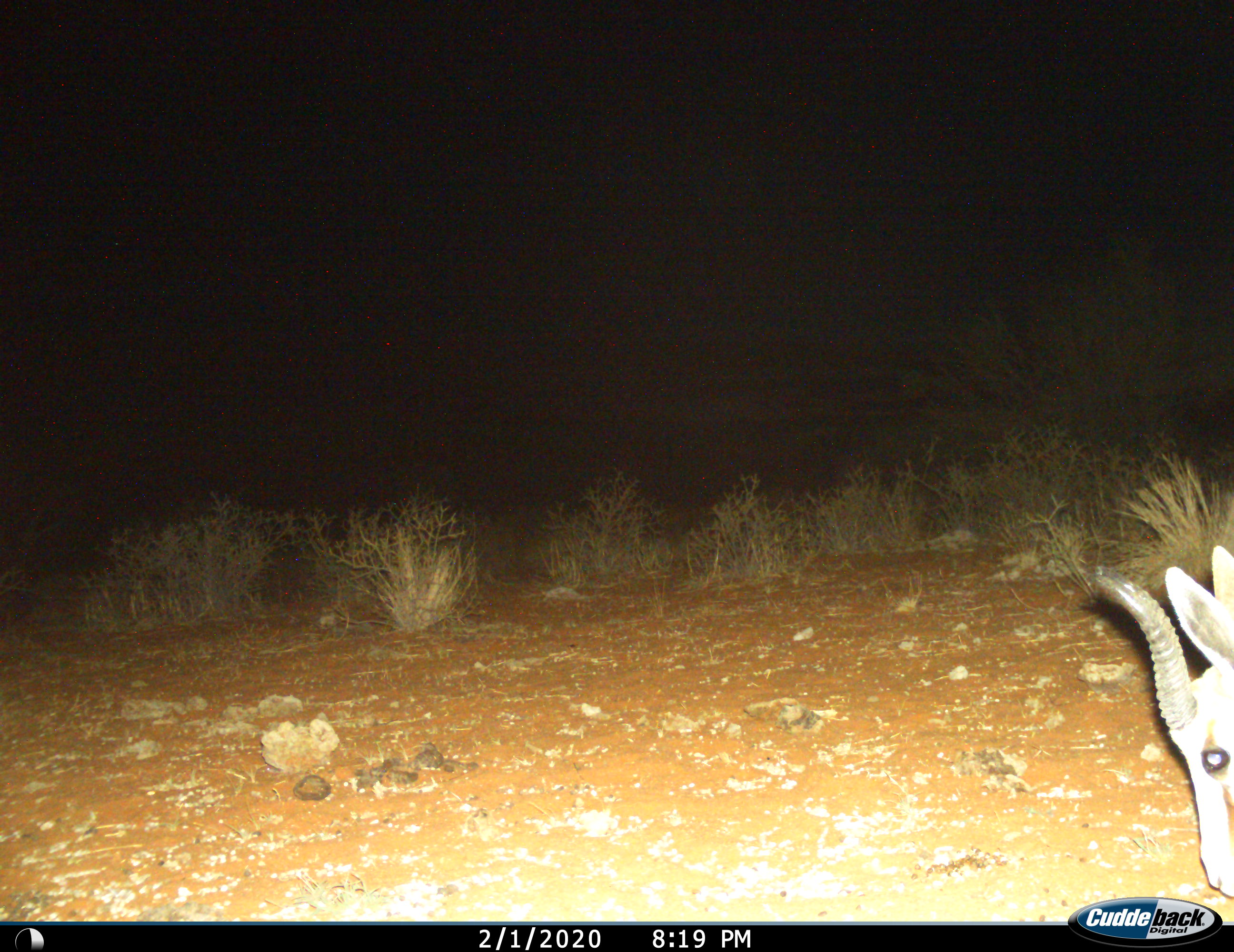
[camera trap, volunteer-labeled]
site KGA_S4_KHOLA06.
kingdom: Animalia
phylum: Chordata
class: Mammalia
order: Artiodactyla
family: Bovidae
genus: Antidorcas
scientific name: Antidorcas marsupialis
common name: springbok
Springbok (Antidorcas marsupialis), count 1. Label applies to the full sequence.